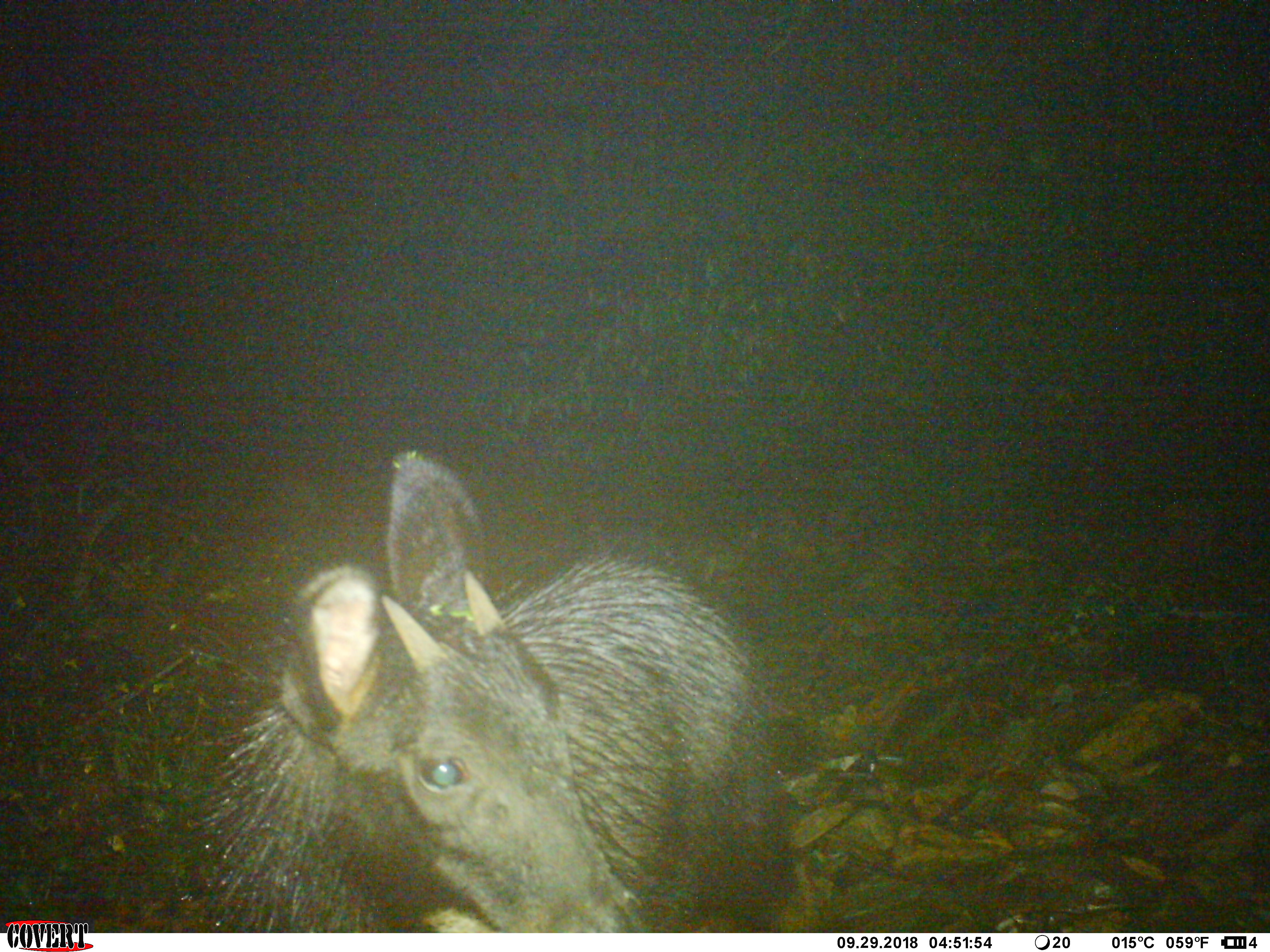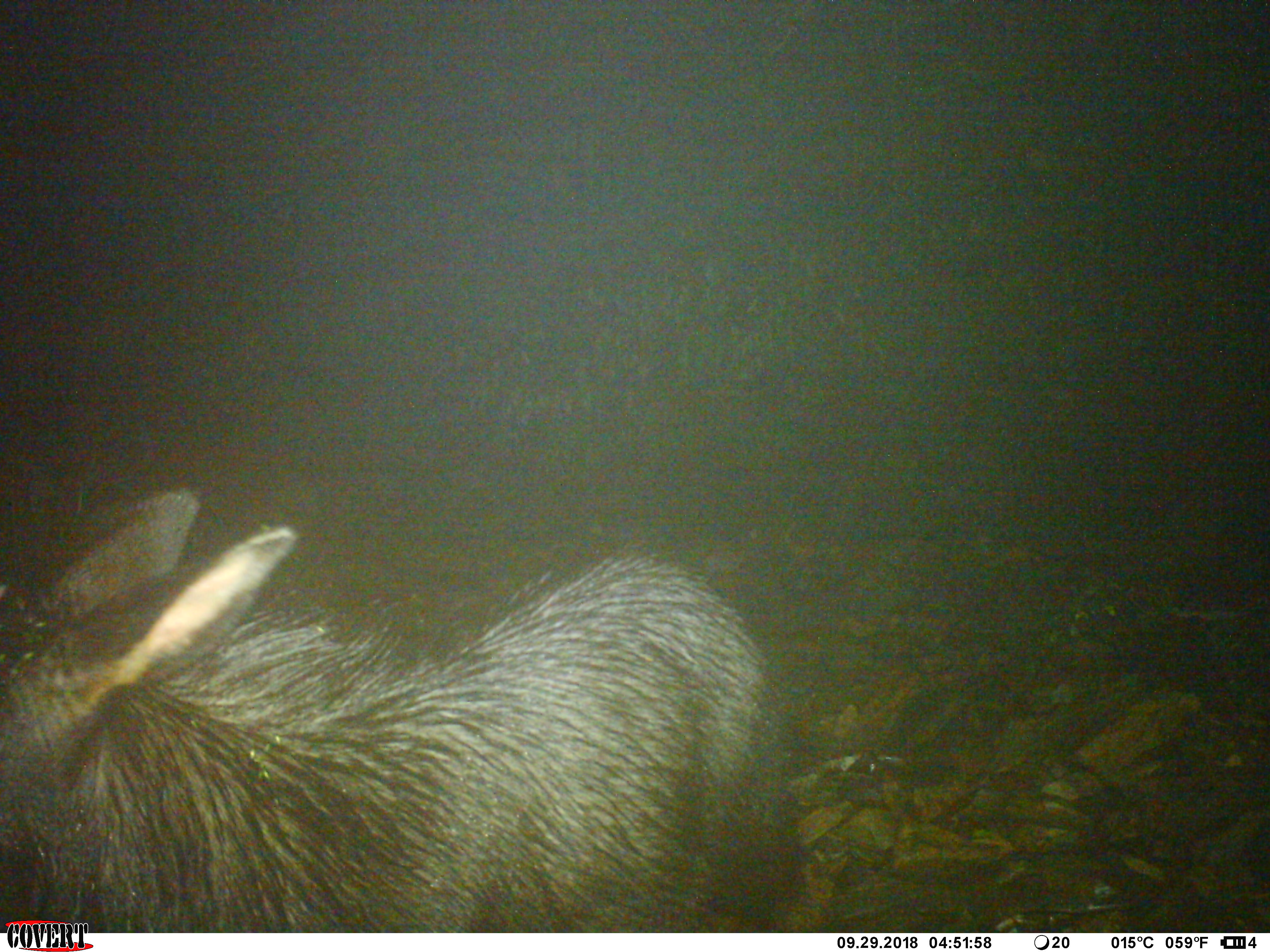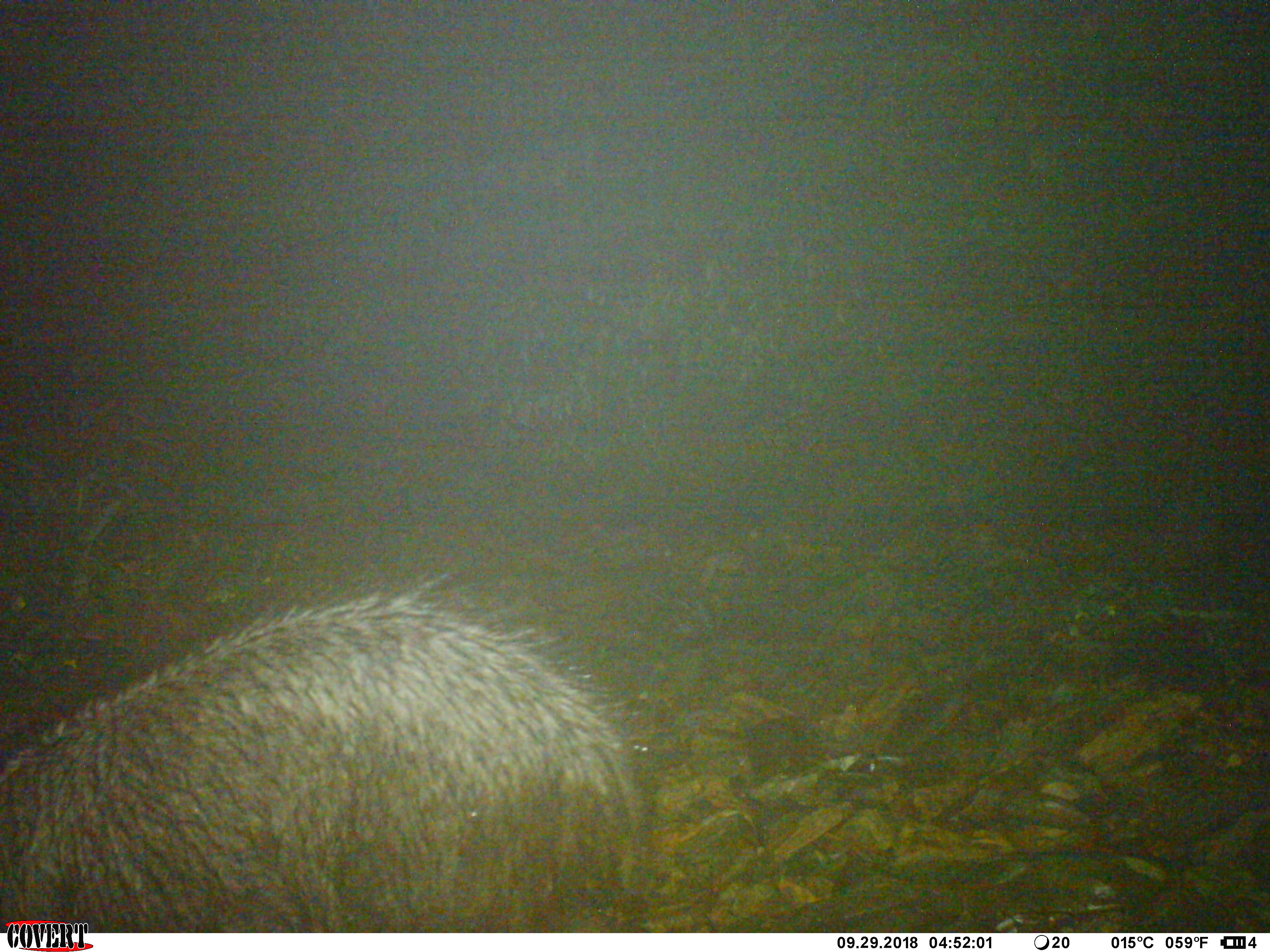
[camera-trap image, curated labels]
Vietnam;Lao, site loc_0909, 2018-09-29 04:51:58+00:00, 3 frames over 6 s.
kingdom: Animalia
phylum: Chordata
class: Mammalia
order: Artiodactyla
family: Bovidae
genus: Capricornis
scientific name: Capricornis sumatraensis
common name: chinese serow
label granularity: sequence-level